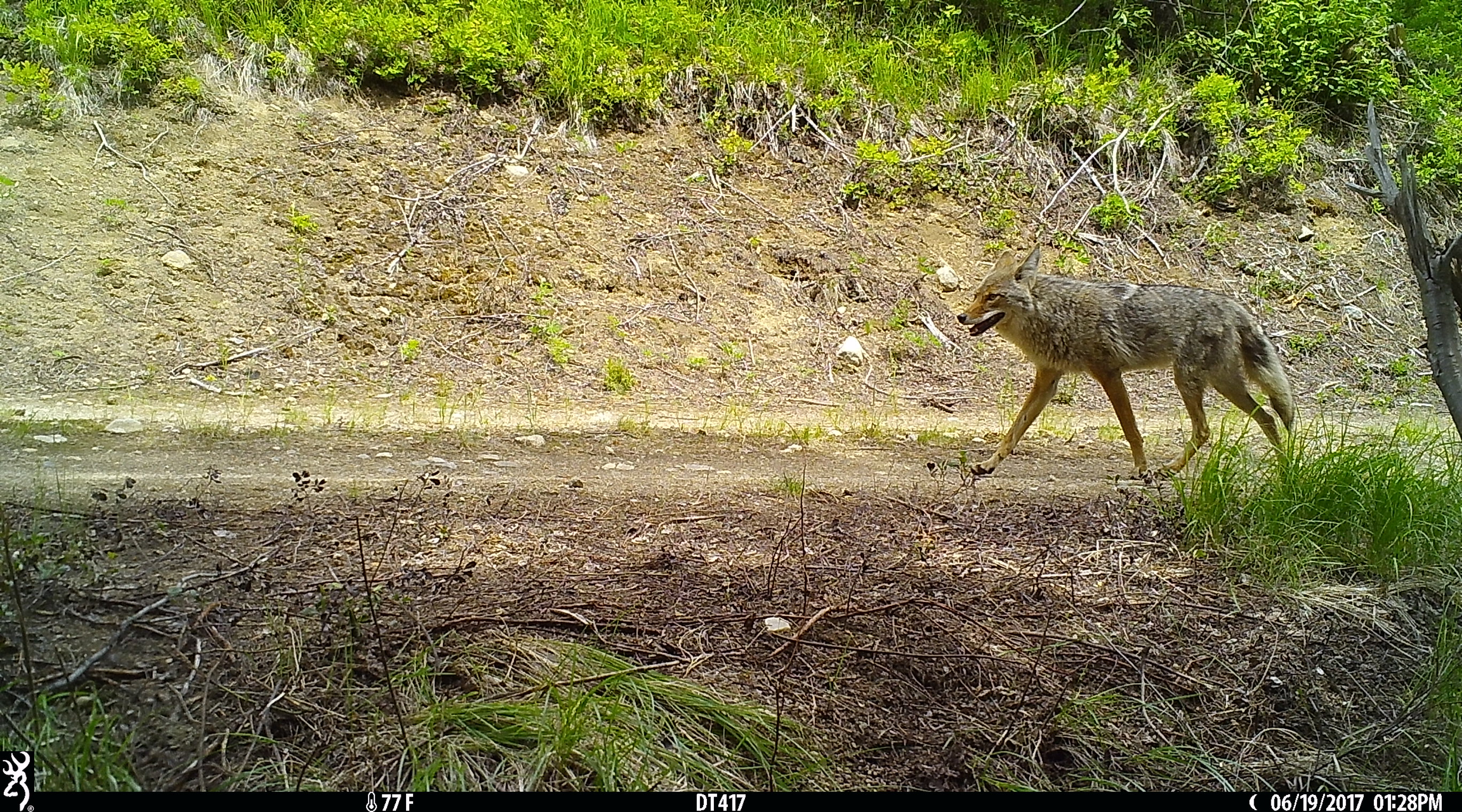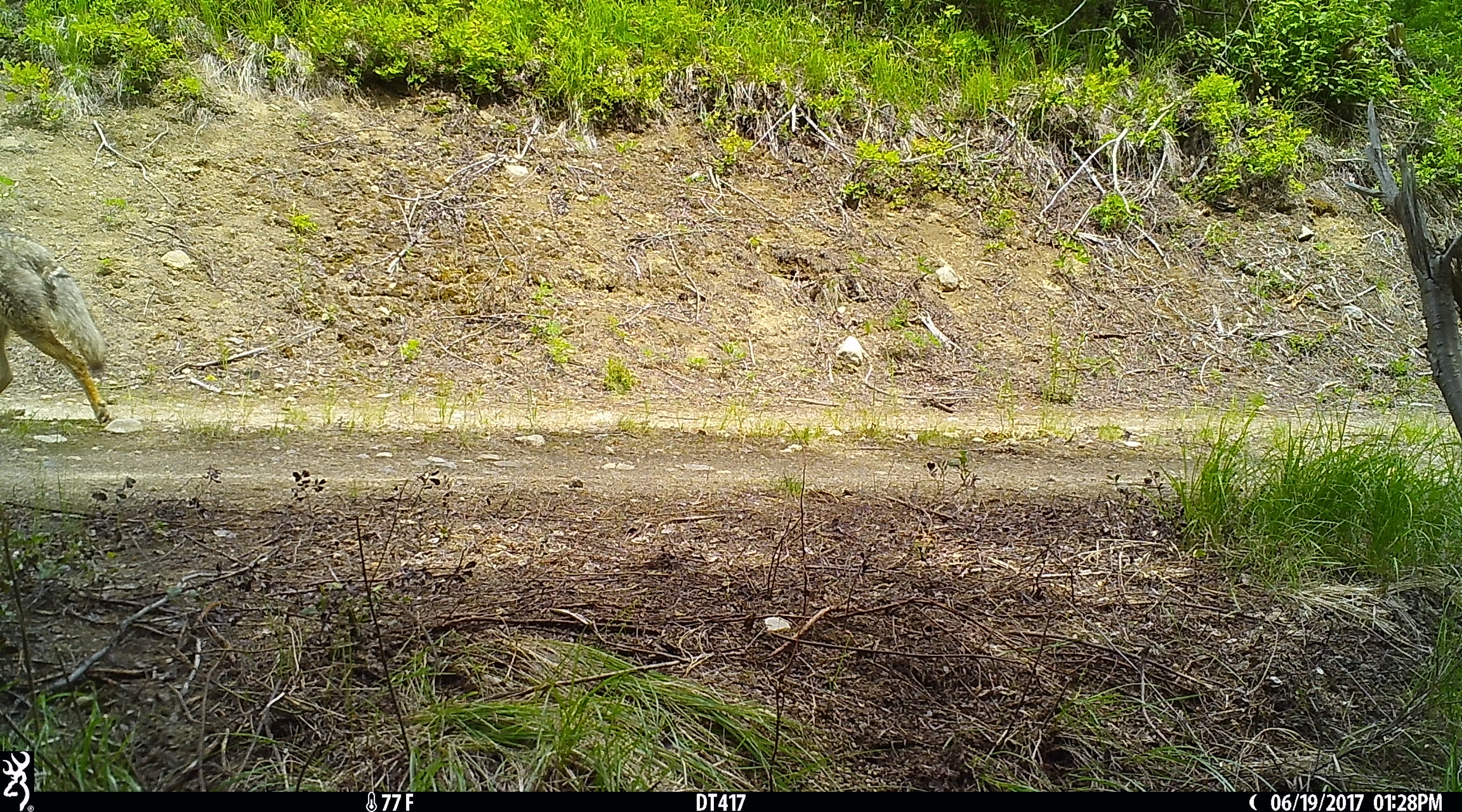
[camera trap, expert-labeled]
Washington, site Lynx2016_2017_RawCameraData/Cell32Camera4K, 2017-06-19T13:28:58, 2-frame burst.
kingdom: Animalia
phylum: Chordata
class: Mammalia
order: Carnivora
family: Canidae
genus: Canis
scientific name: Canis latrans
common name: coyote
Canis latrans (coyote). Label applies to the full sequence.